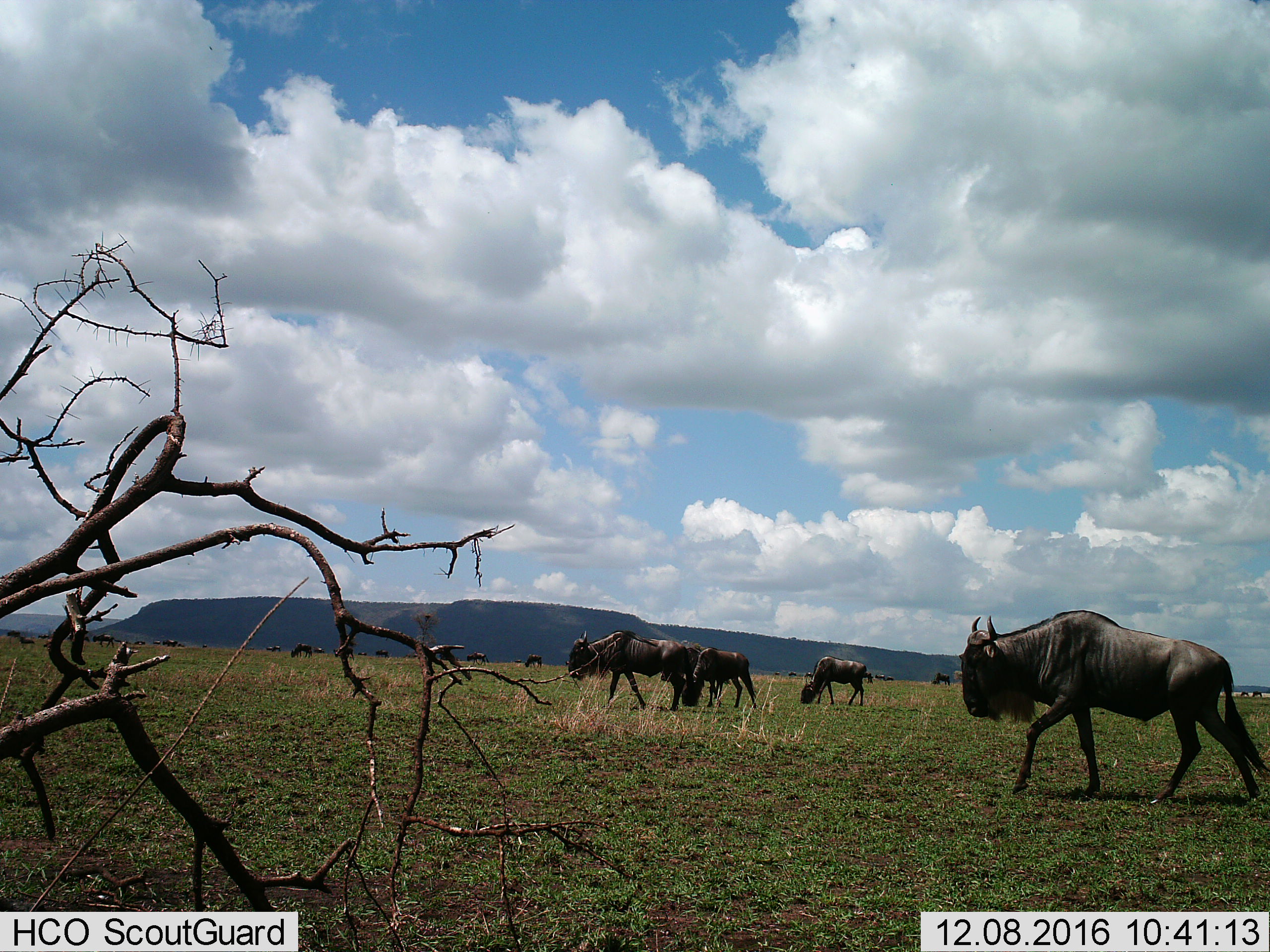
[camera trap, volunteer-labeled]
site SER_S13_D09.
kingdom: Animalia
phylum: Chordata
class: Mammalia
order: Artiodactyla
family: Bovidae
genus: Connochaetes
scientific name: Connochaetes taurinus taurinus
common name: blue wildebeest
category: wildebeestblue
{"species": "wildebeestblue (blue wildebeest) (Connochaetes taurinus taurinus)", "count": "11-50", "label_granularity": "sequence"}